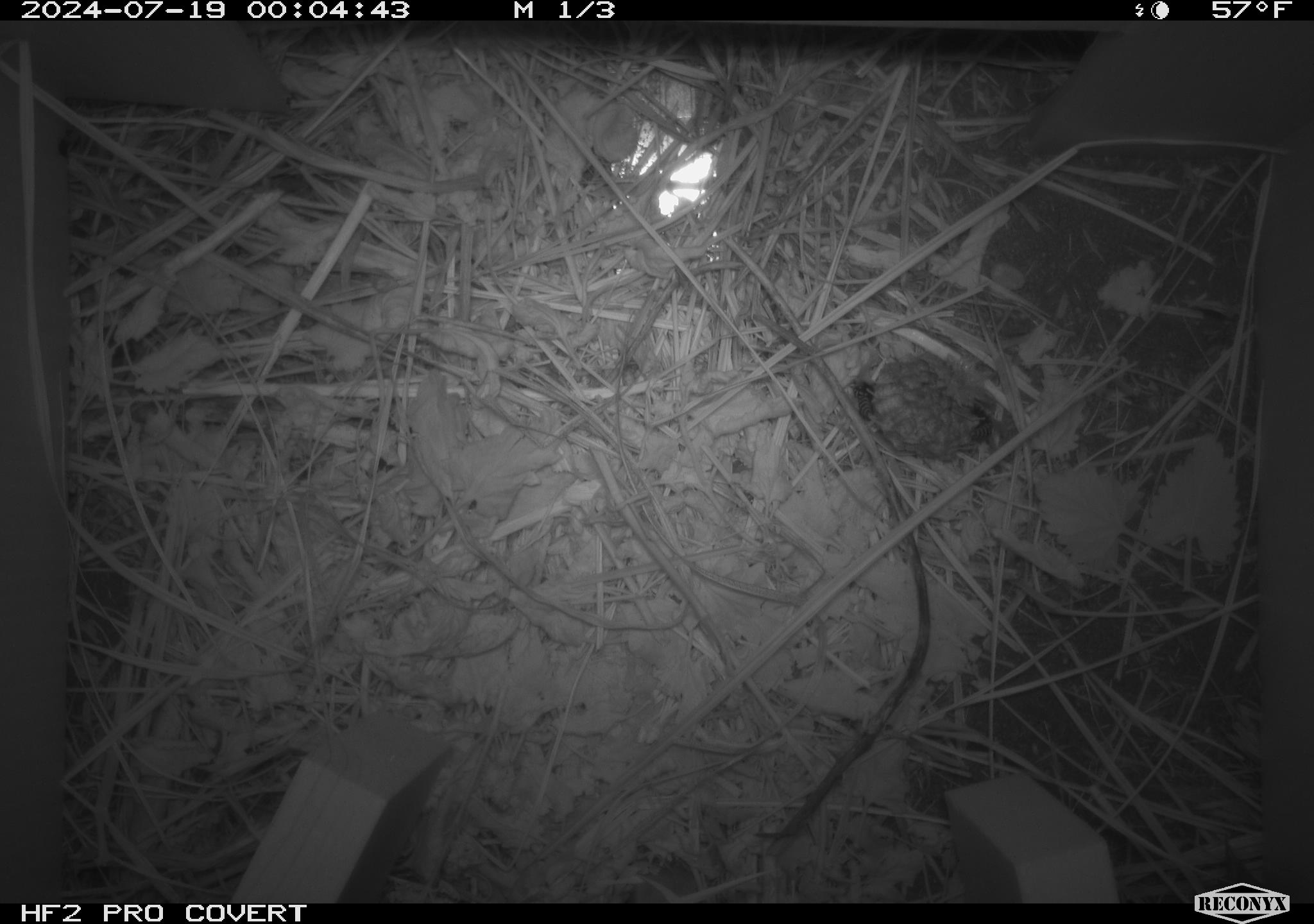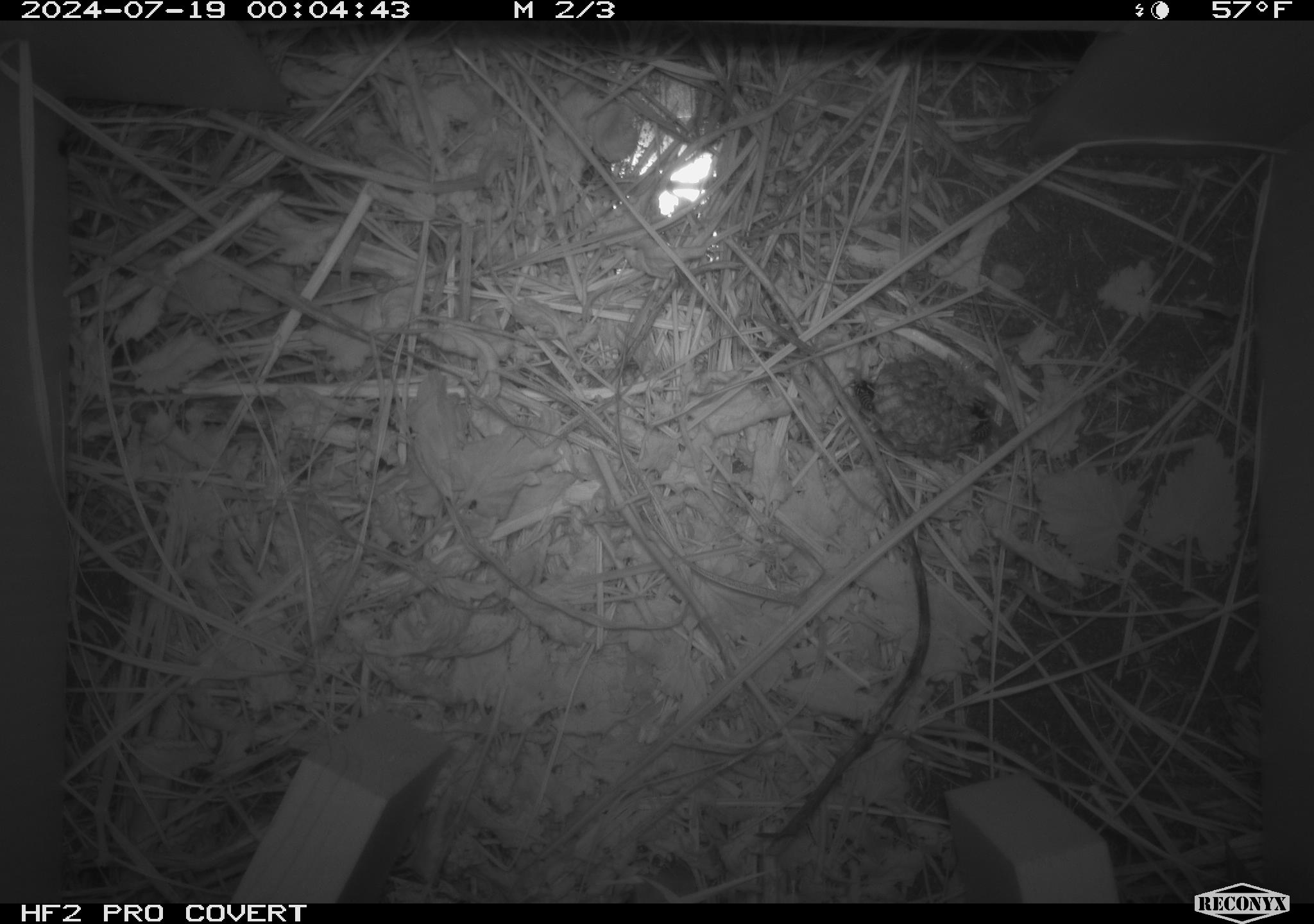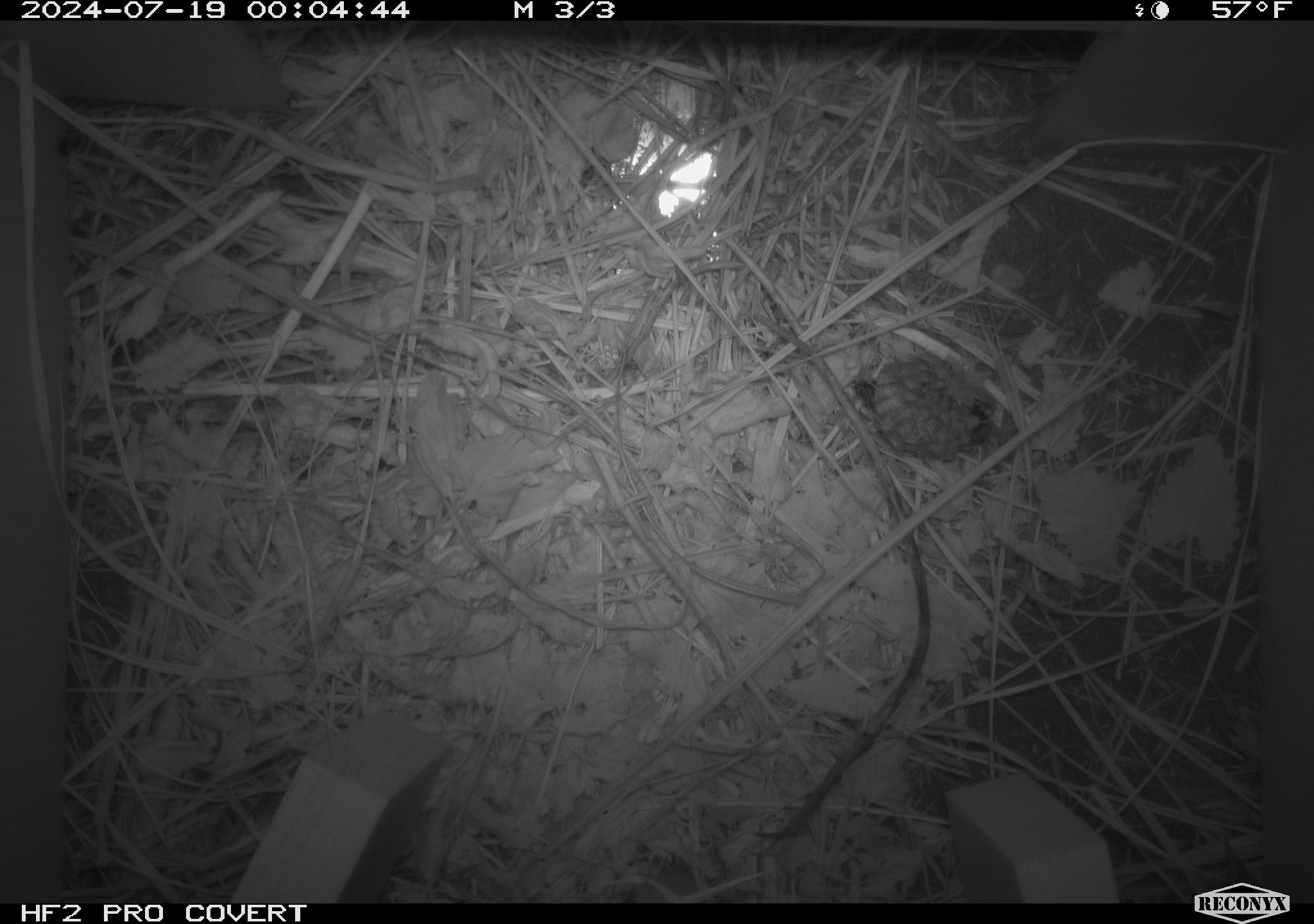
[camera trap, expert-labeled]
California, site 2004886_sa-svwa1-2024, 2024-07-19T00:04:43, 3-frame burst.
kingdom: Animalia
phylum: Arthropoda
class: Insecta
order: Hymenoptera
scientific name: Hymenoptera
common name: ants, bees, wasps, and sawflies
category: hymenoptera order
Hymenoptera order (ants, bees, wasps, and sawflies) (Hymenoptera).